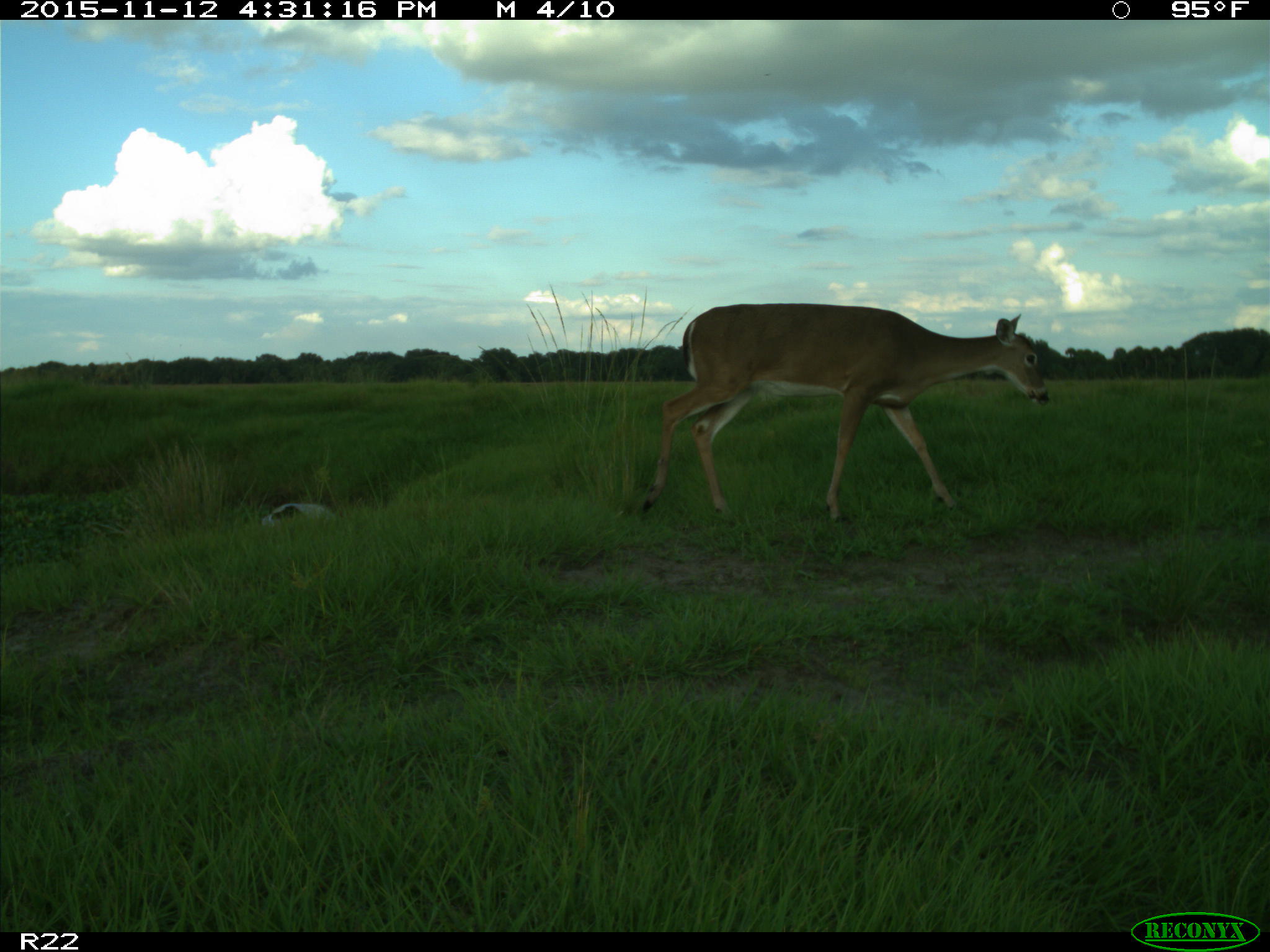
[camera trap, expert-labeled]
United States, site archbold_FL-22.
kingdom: Animalia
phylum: Chordata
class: Mammalia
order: Artiodactyla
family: Cervidae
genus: Odocoileus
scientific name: Odocoileus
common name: deer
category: unidentified deer